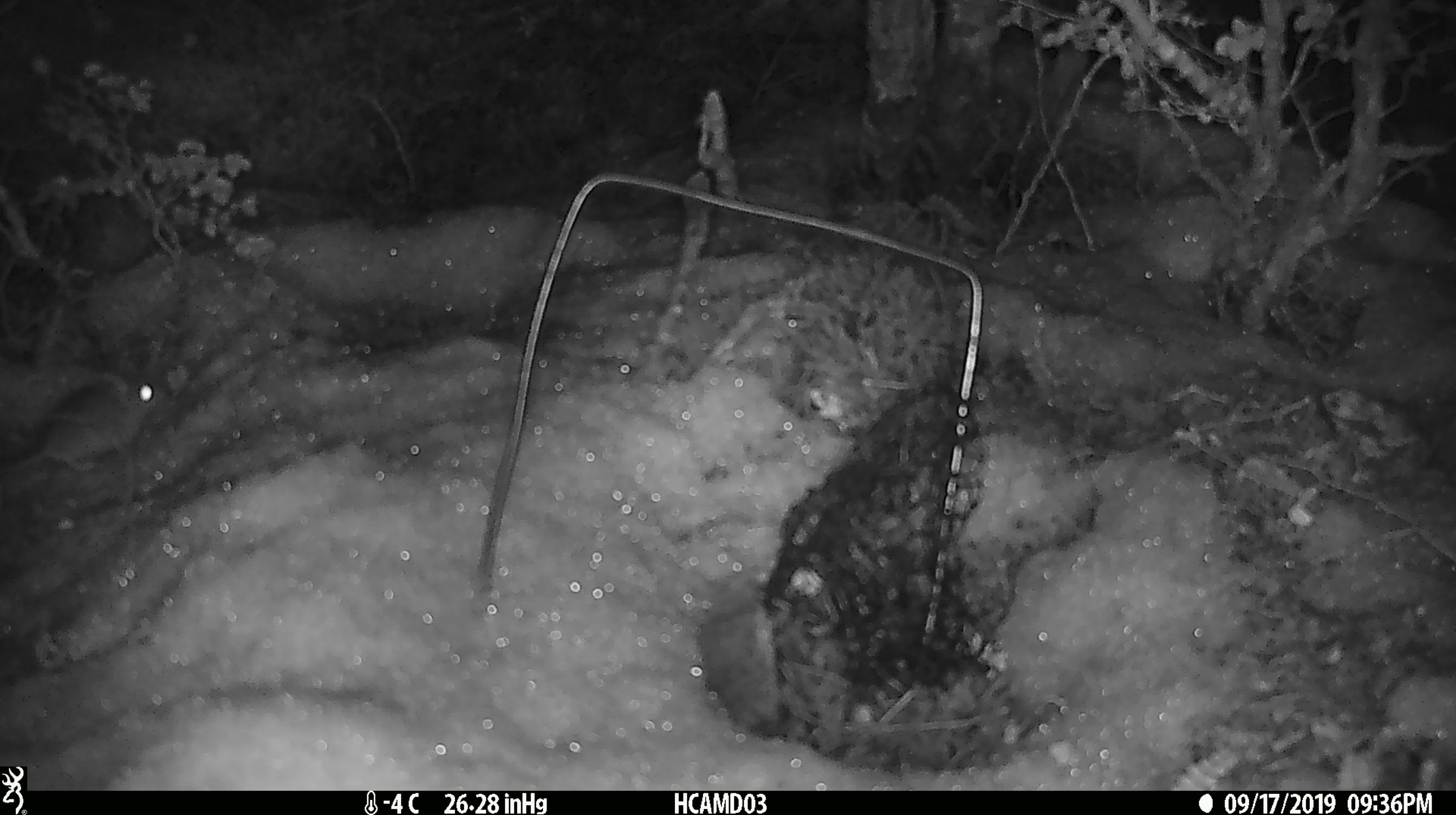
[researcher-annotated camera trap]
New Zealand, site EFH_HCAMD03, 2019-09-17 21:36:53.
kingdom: Animalia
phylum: Chordata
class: Mammalia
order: Rodentia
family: Muridae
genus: Mus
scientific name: Mus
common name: mouse